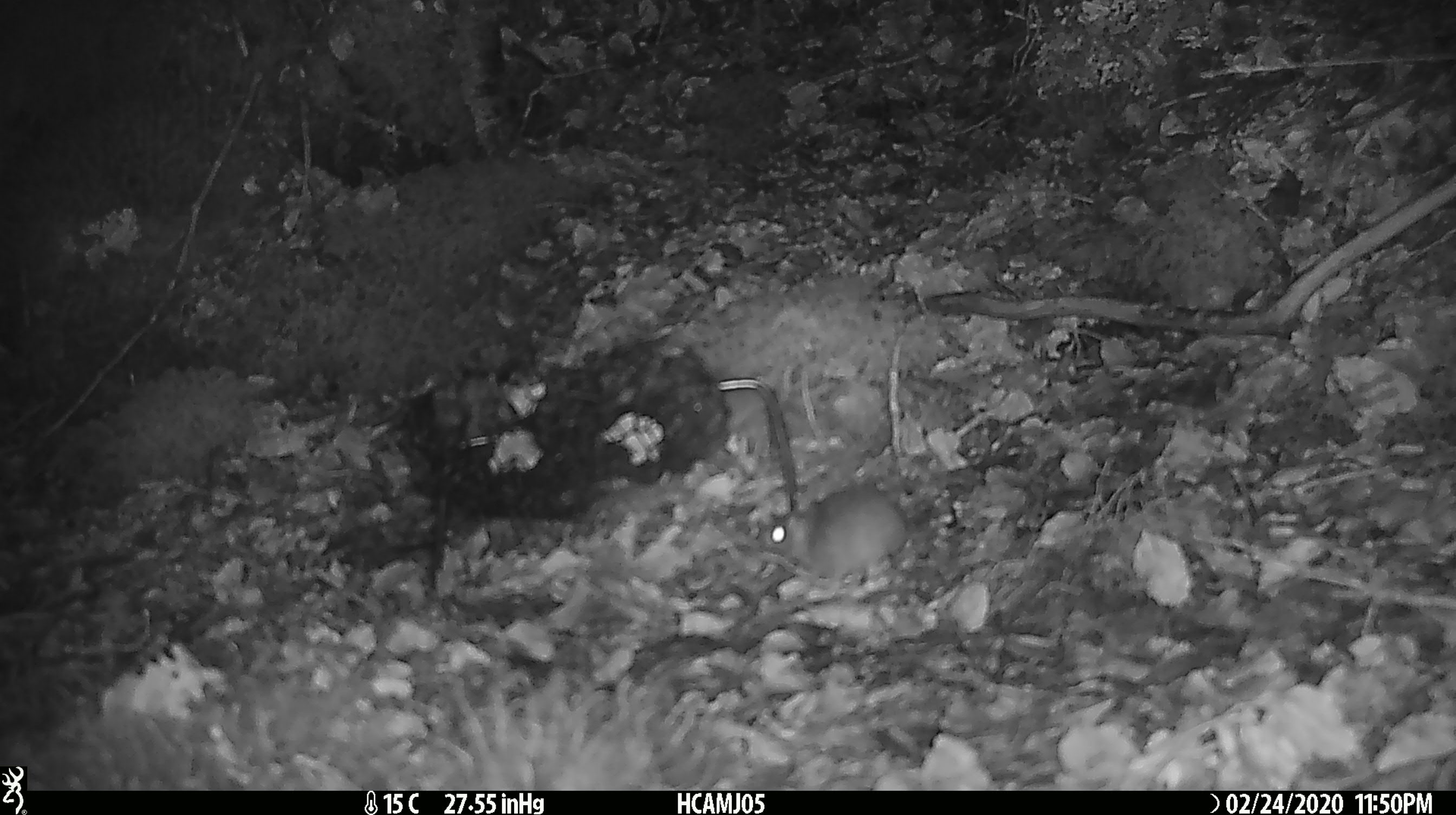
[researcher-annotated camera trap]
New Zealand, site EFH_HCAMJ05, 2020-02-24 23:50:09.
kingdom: Animalia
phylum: Chordata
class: Mammalia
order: Rodentia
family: Muridae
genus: Mus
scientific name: Mus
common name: mouse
Mouse (Mus).